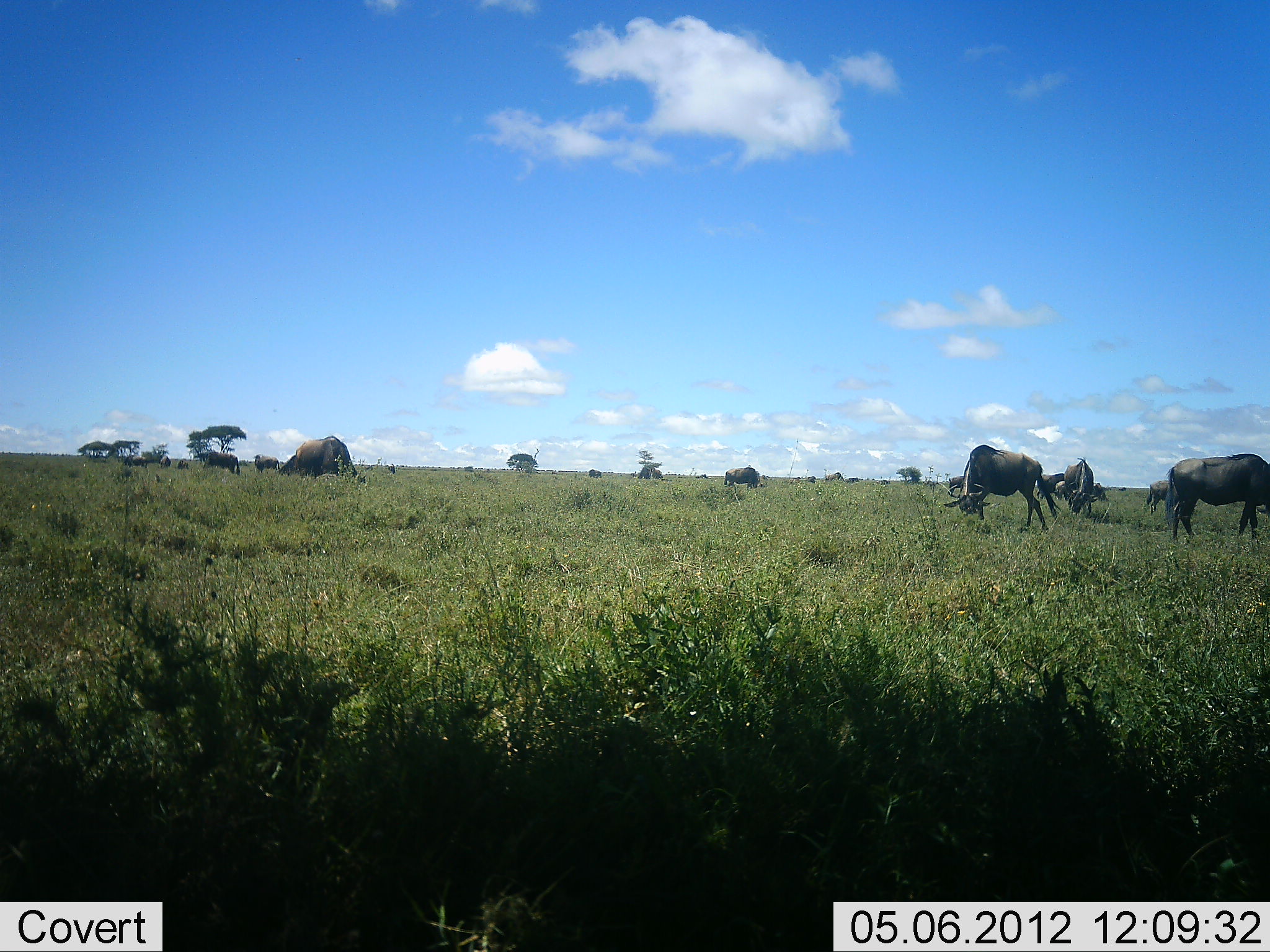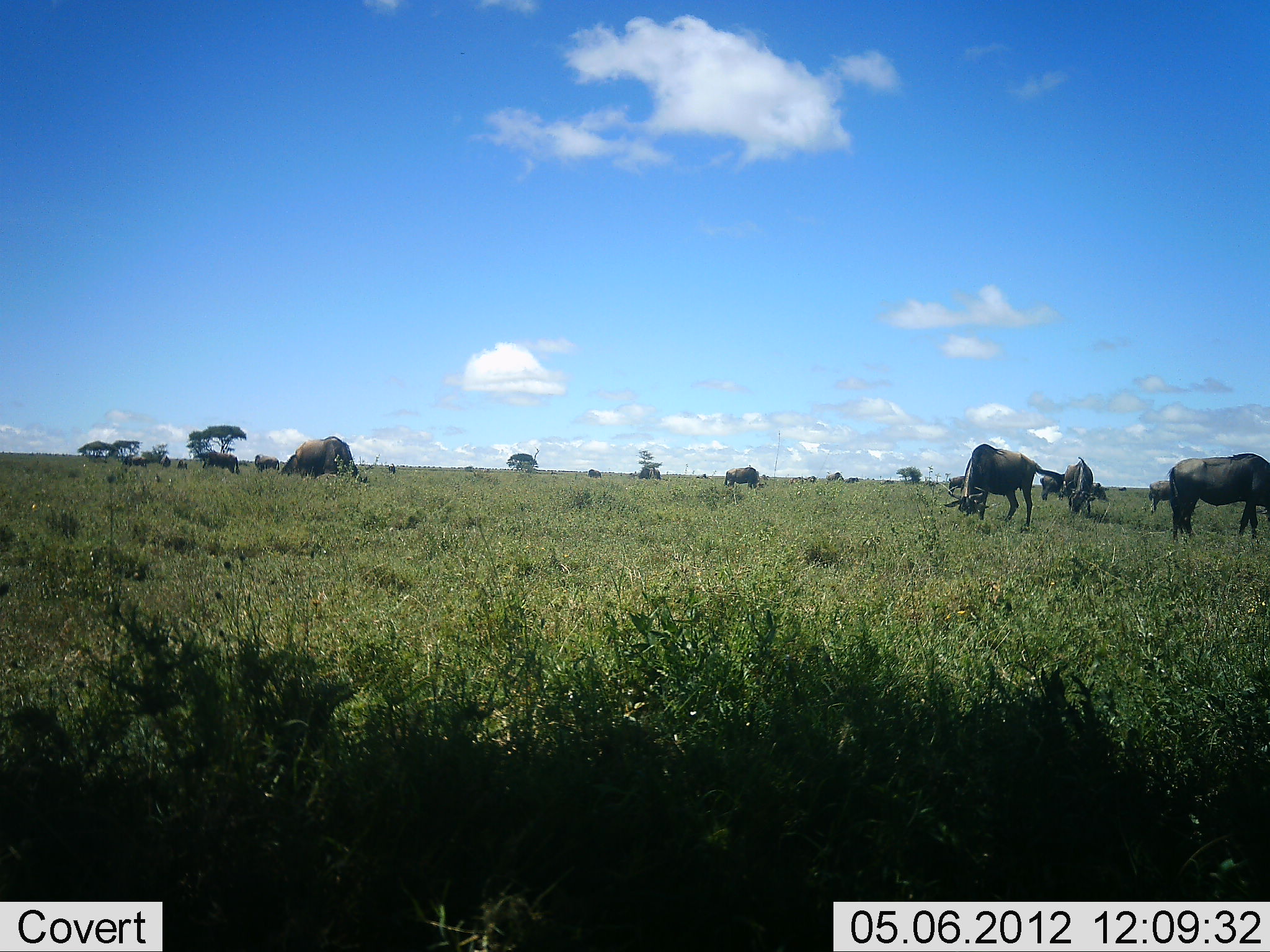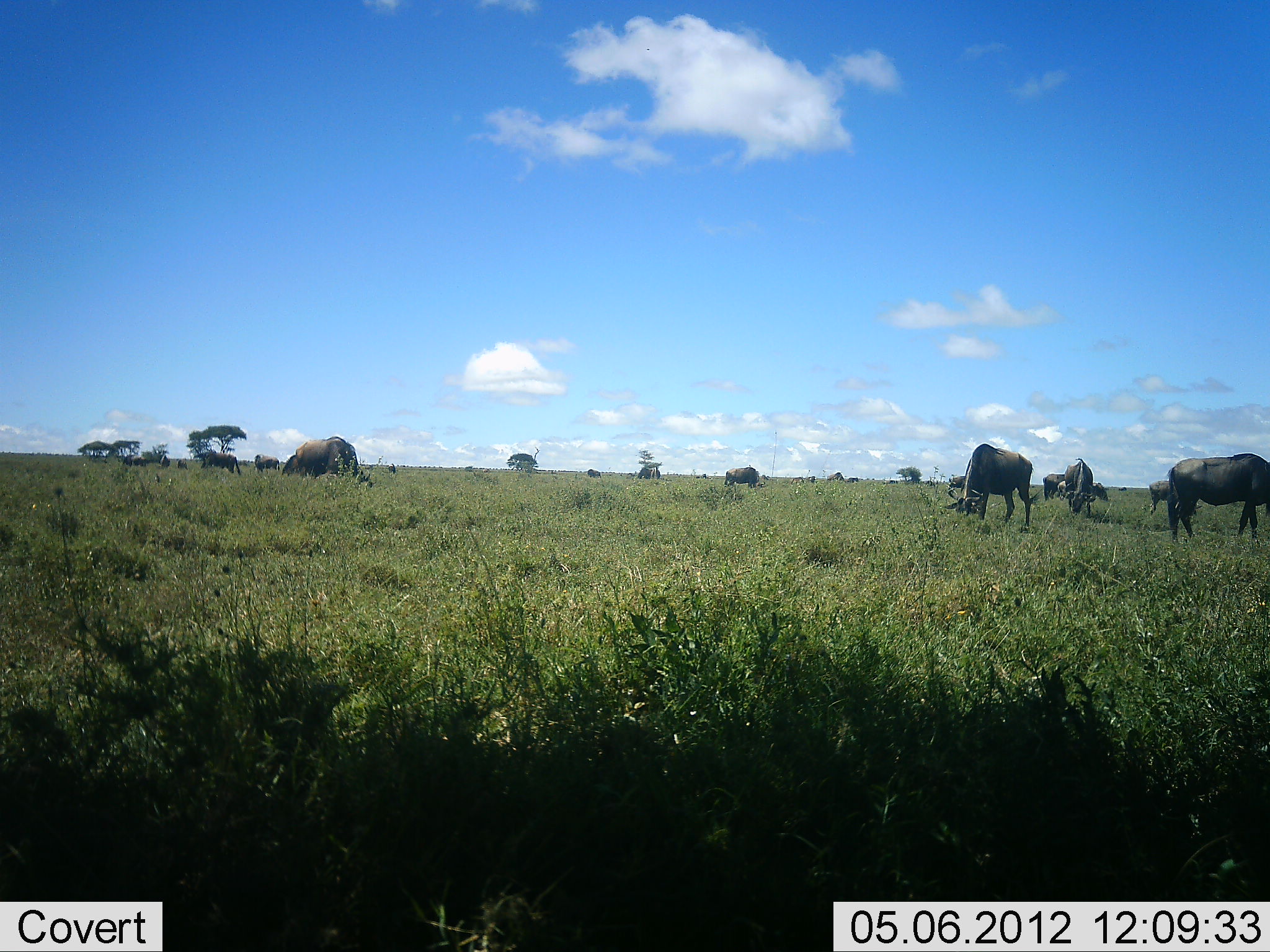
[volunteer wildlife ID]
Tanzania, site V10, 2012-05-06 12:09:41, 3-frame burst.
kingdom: Animalia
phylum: Chordata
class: Mammalia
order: Artiodactyla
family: Bovidae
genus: Connochaetes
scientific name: Connochaetes taurinus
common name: blue wildebeest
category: wildebeest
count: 11-50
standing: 40%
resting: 0%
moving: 10%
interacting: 0%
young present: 0%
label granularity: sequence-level